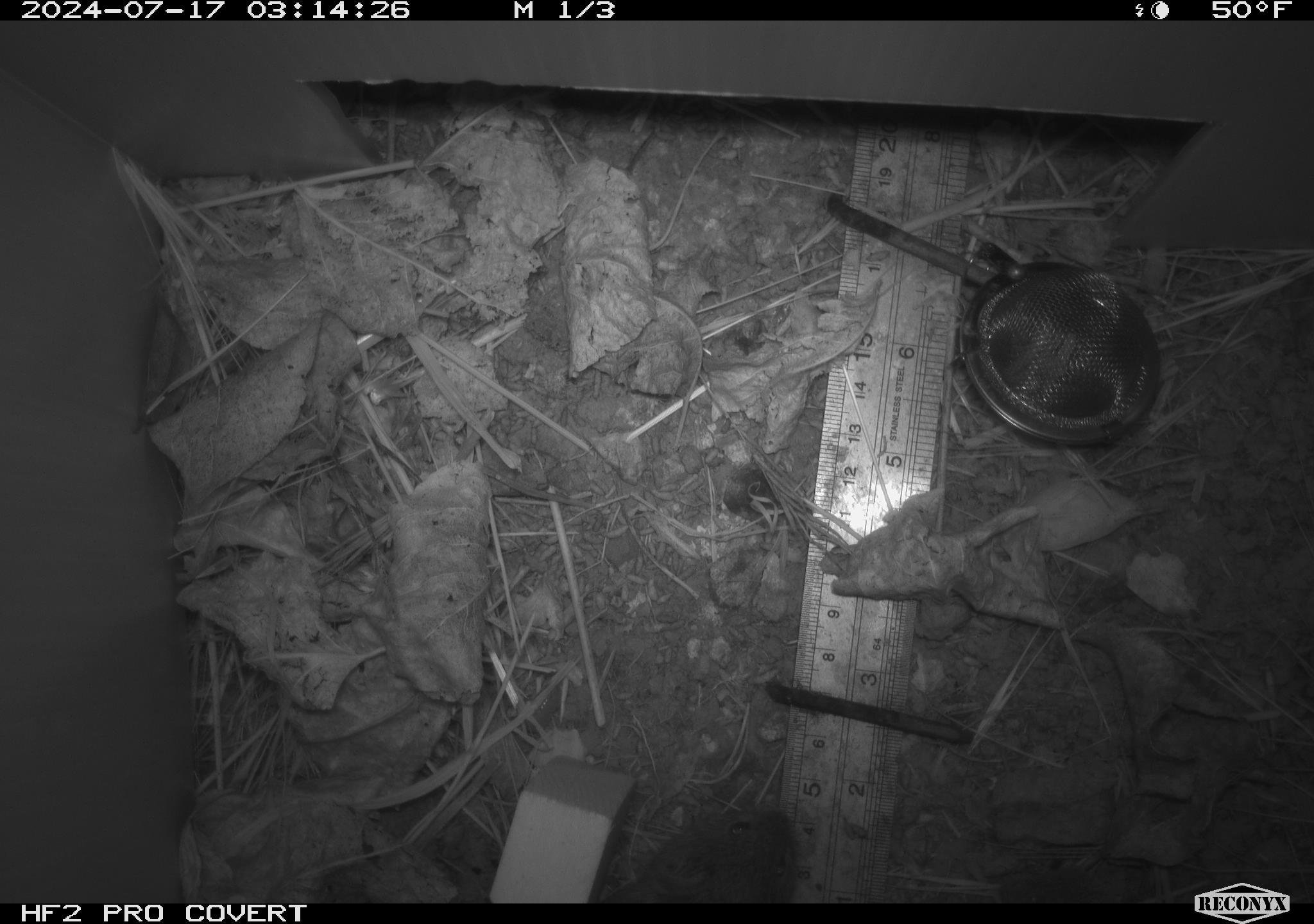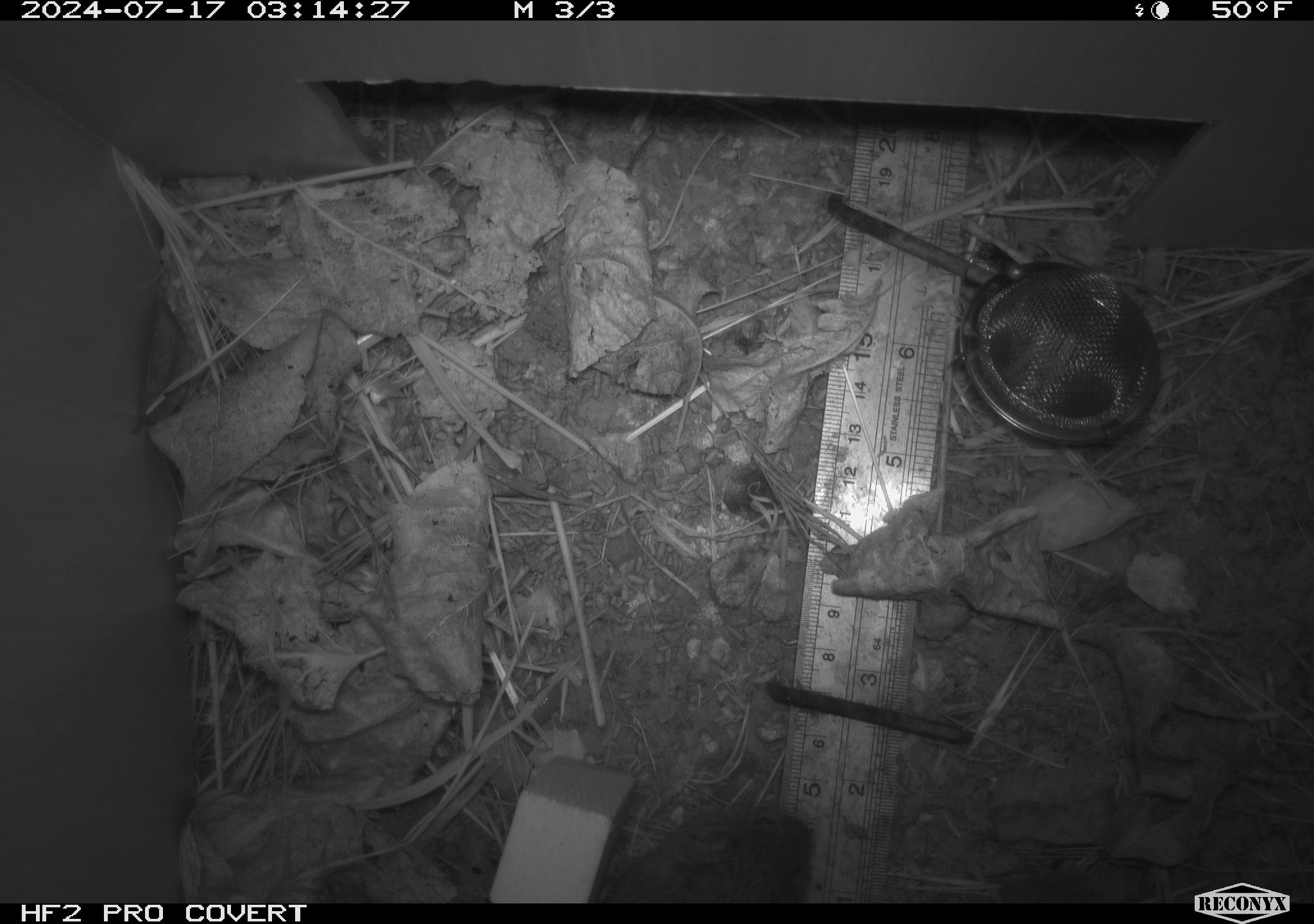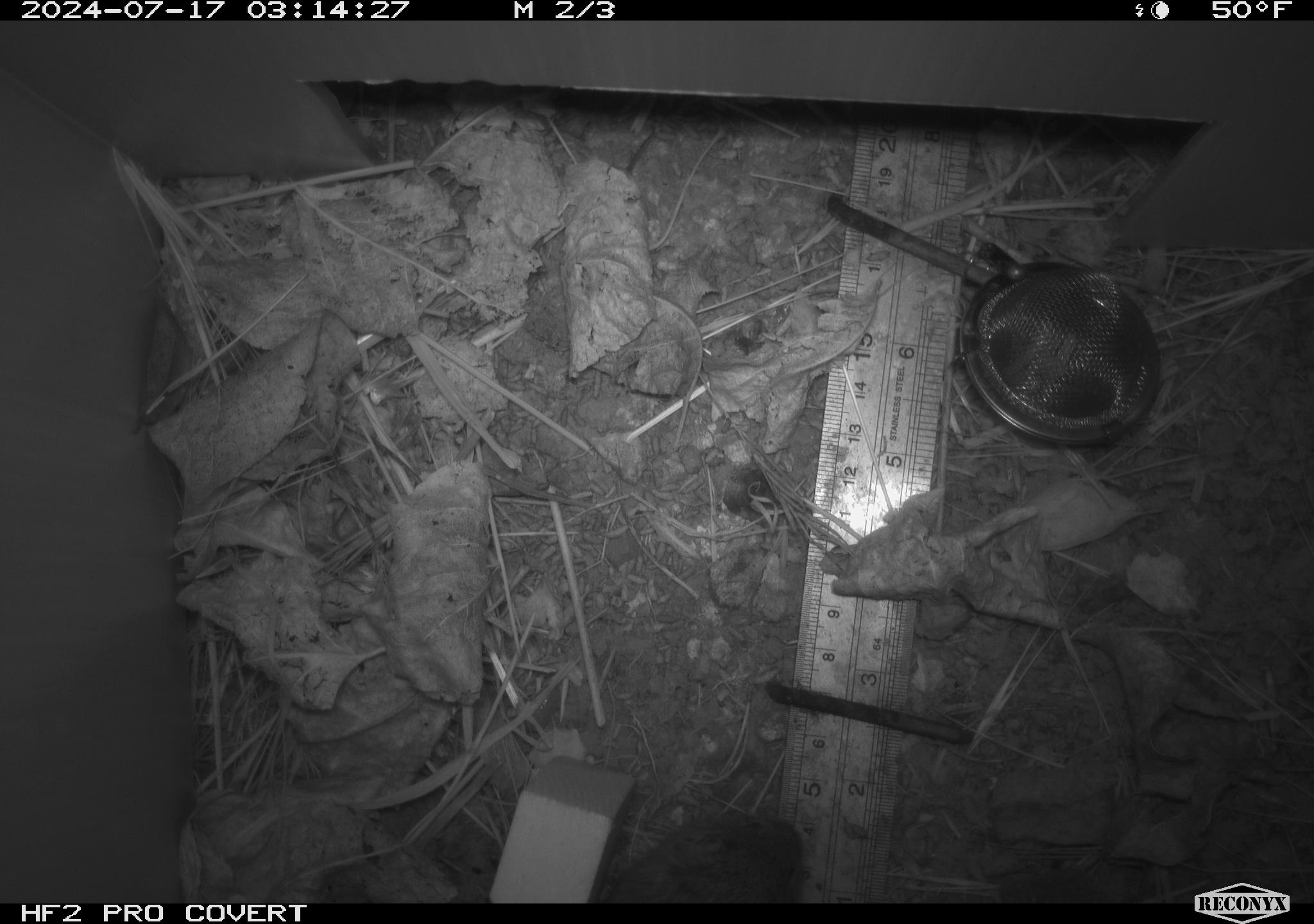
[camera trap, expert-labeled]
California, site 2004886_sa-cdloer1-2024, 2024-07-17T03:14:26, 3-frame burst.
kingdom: Animalia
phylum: Chordata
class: Mammalia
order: Rodentia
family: Cricetidae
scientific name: Arvicolinae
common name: voles, lemmings, and muskrats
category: arvicolinae subfamily